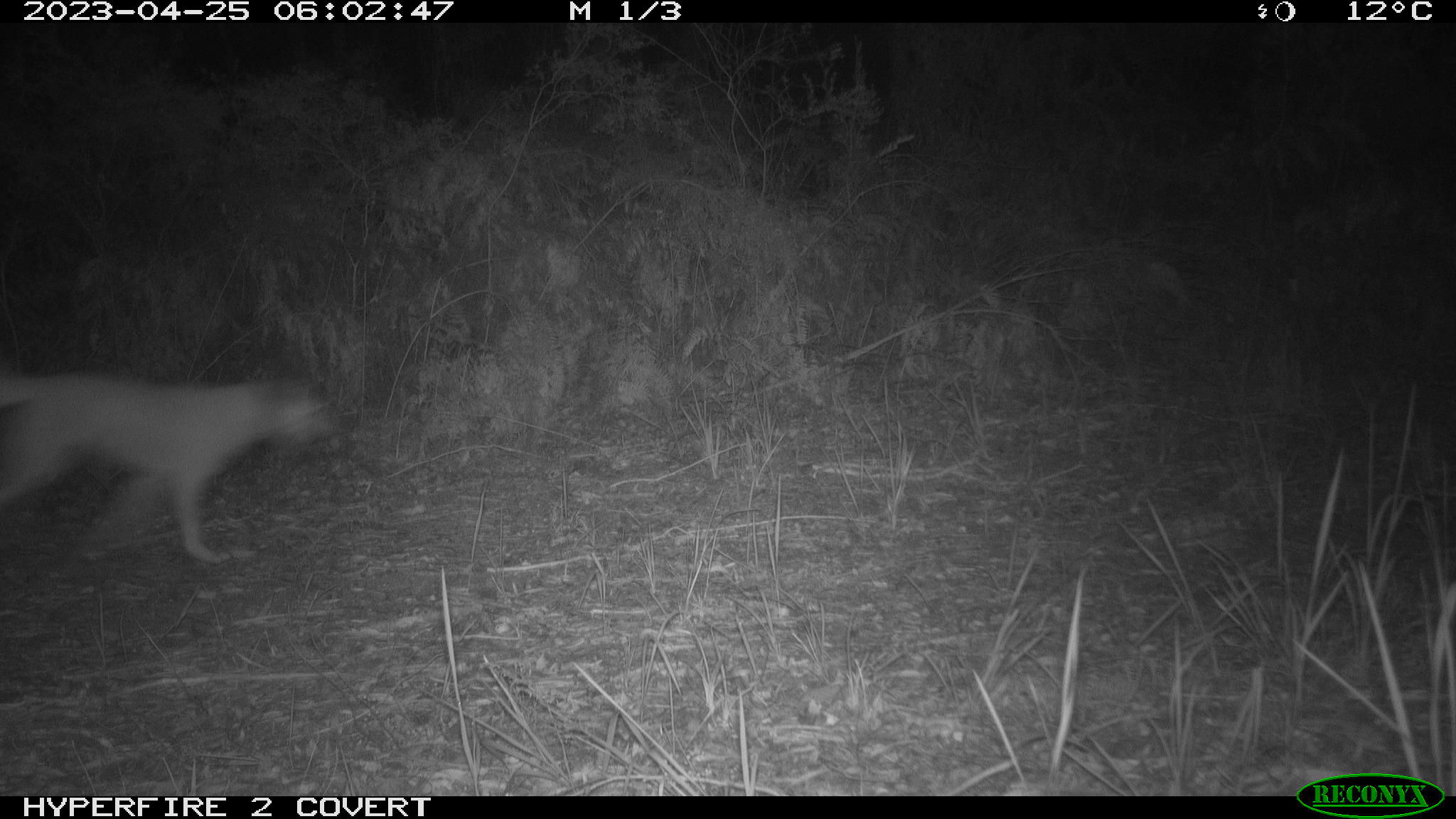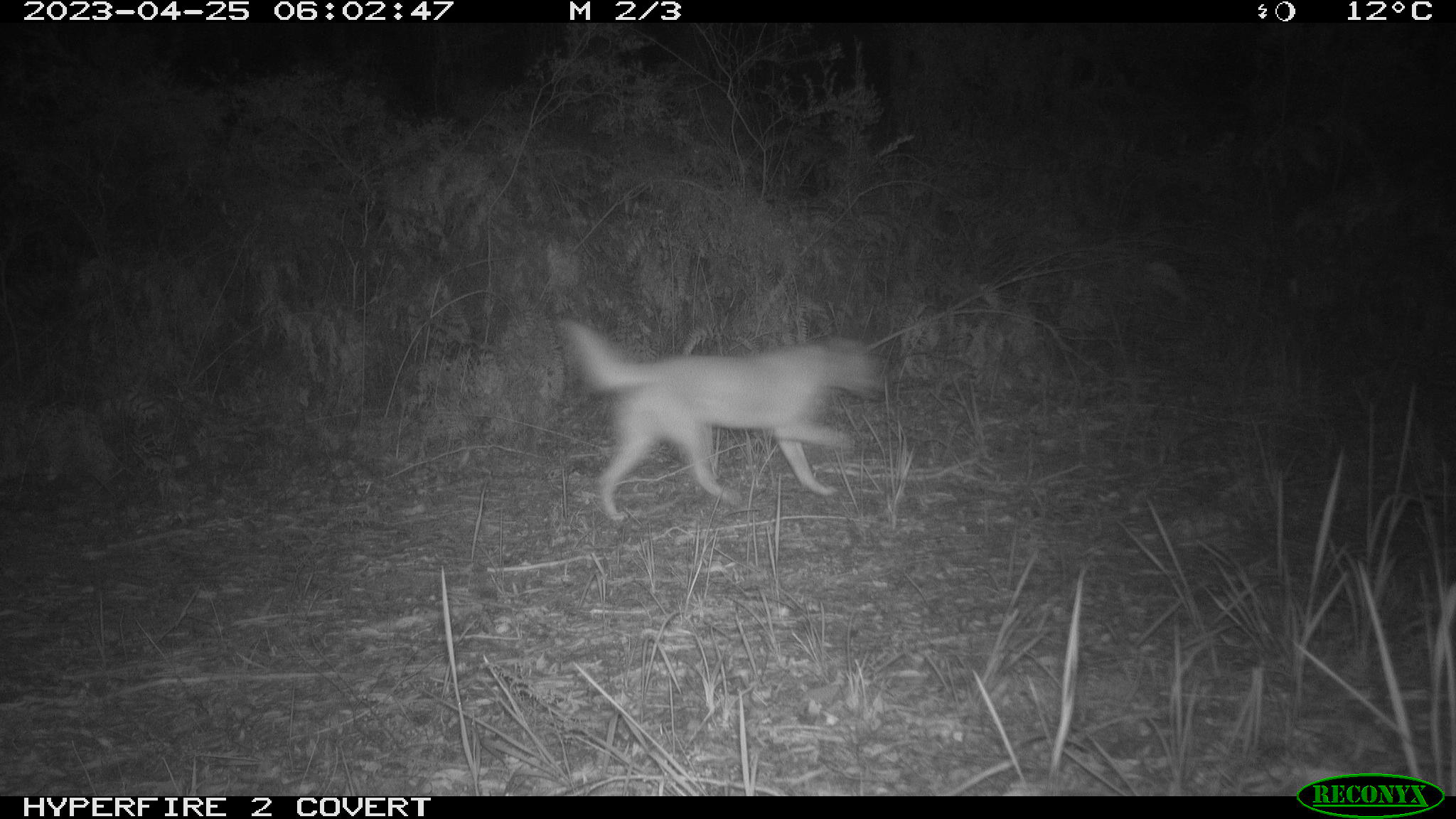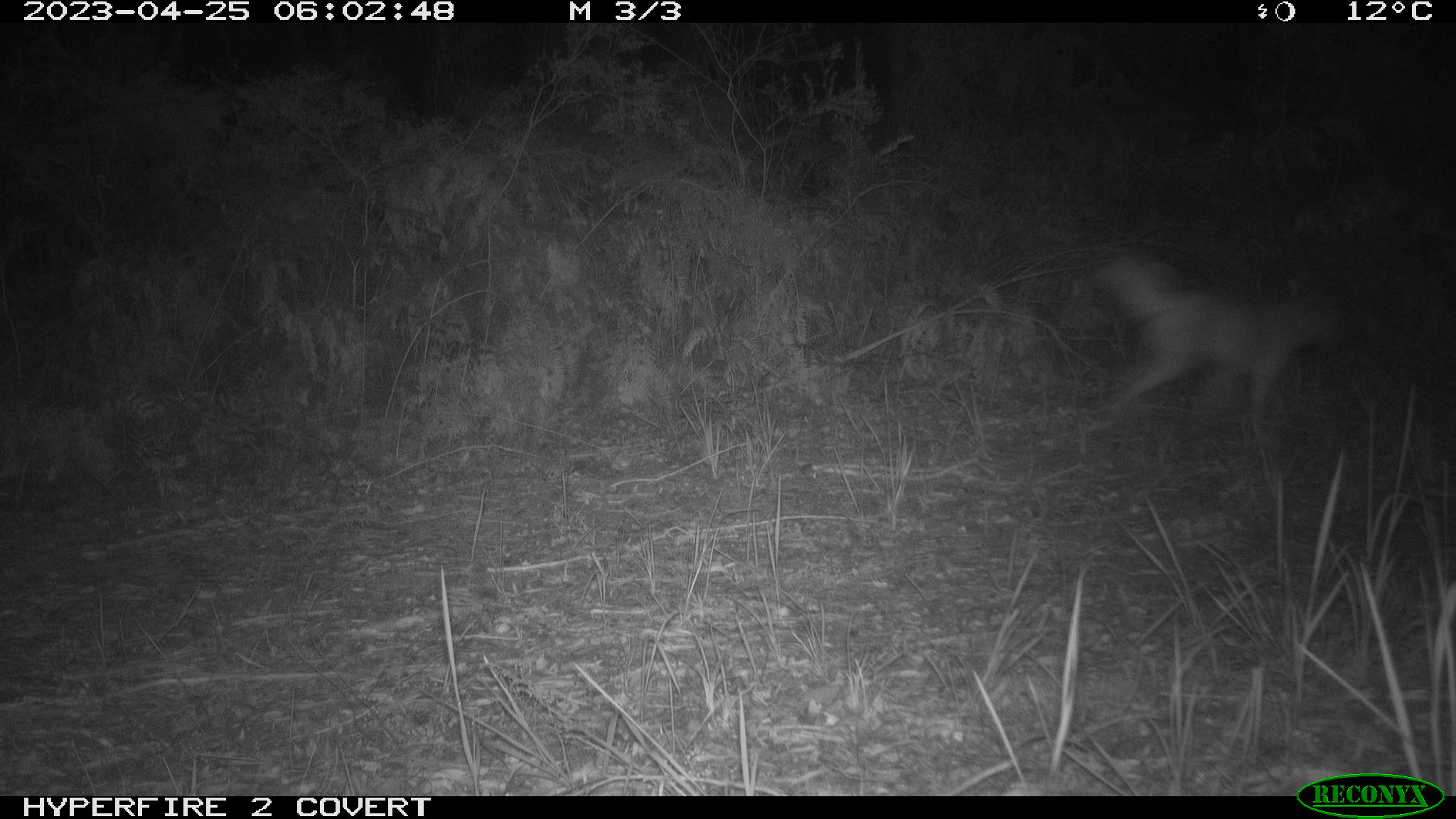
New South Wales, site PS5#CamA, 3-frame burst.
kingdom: Animalia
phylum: Chordata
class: Mammalia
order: Carnivora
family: Canidae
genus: Canis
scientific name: Canis familiaris dingo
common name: dingo